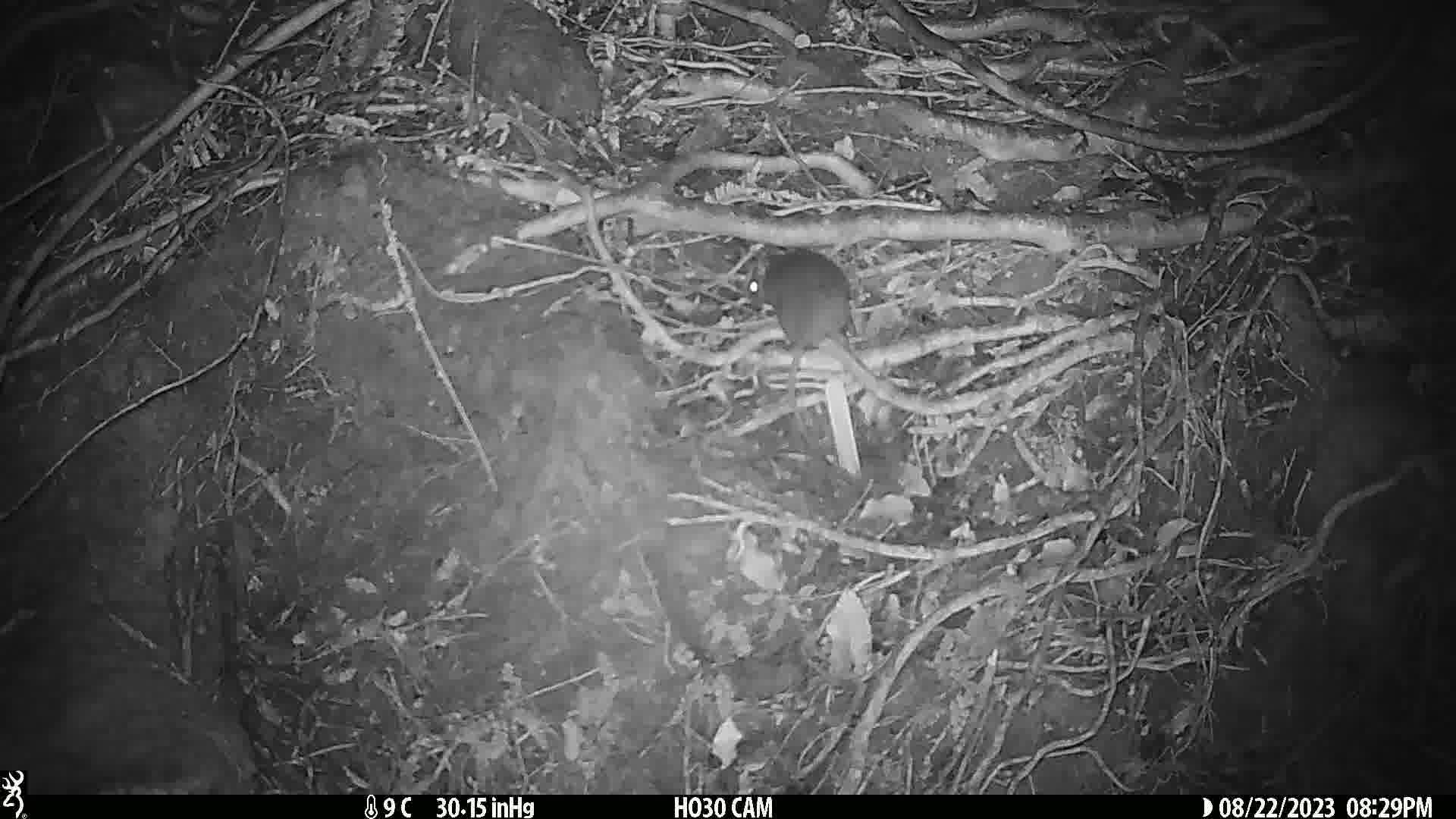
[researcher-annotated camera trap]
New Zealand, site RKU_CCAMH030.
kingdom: Animalia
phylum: Chordata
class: Mammalia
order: Rodentia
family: Muridae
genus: Rattus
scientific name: Rattus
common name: rat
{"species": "rat (Rattus)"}